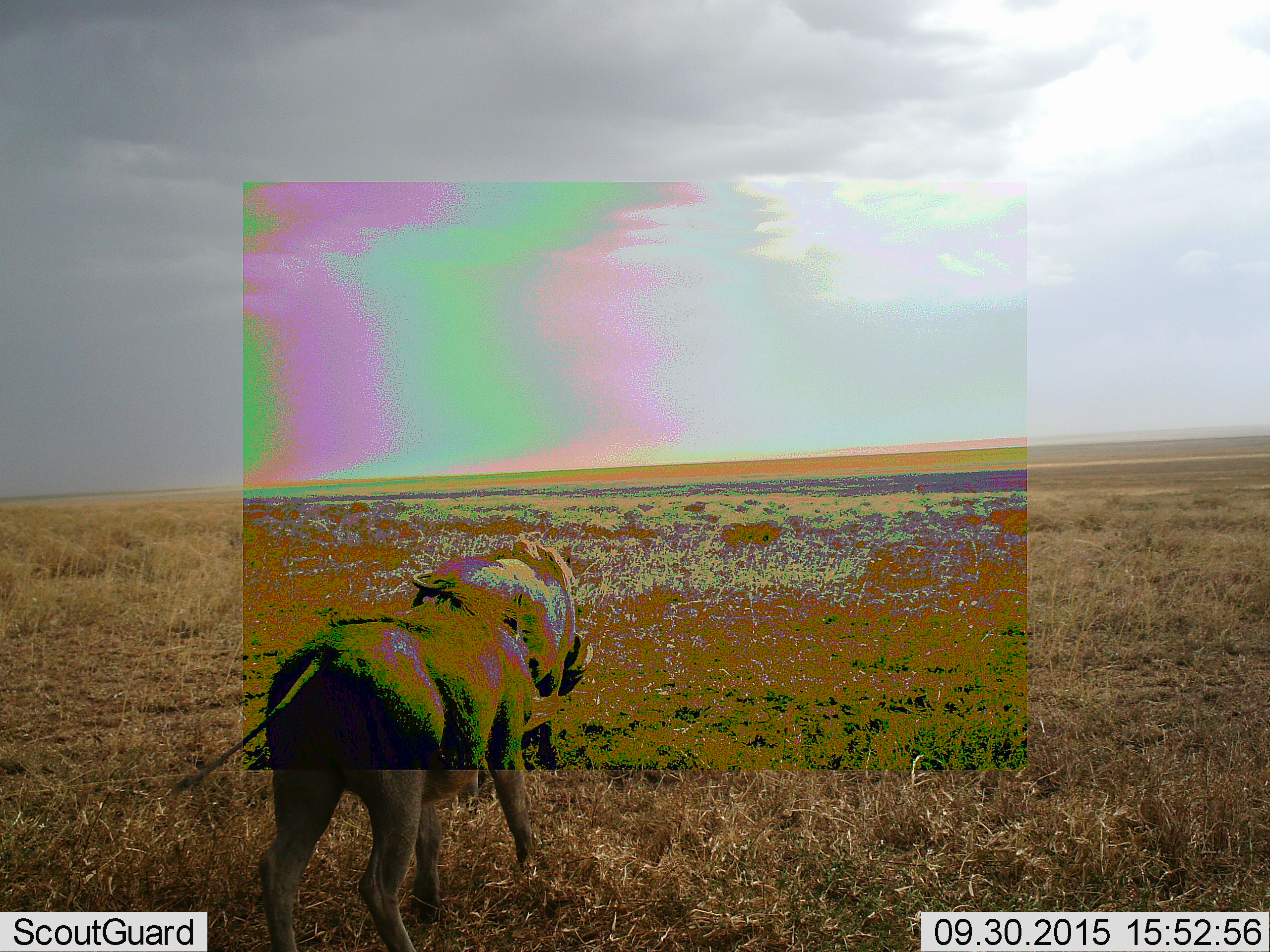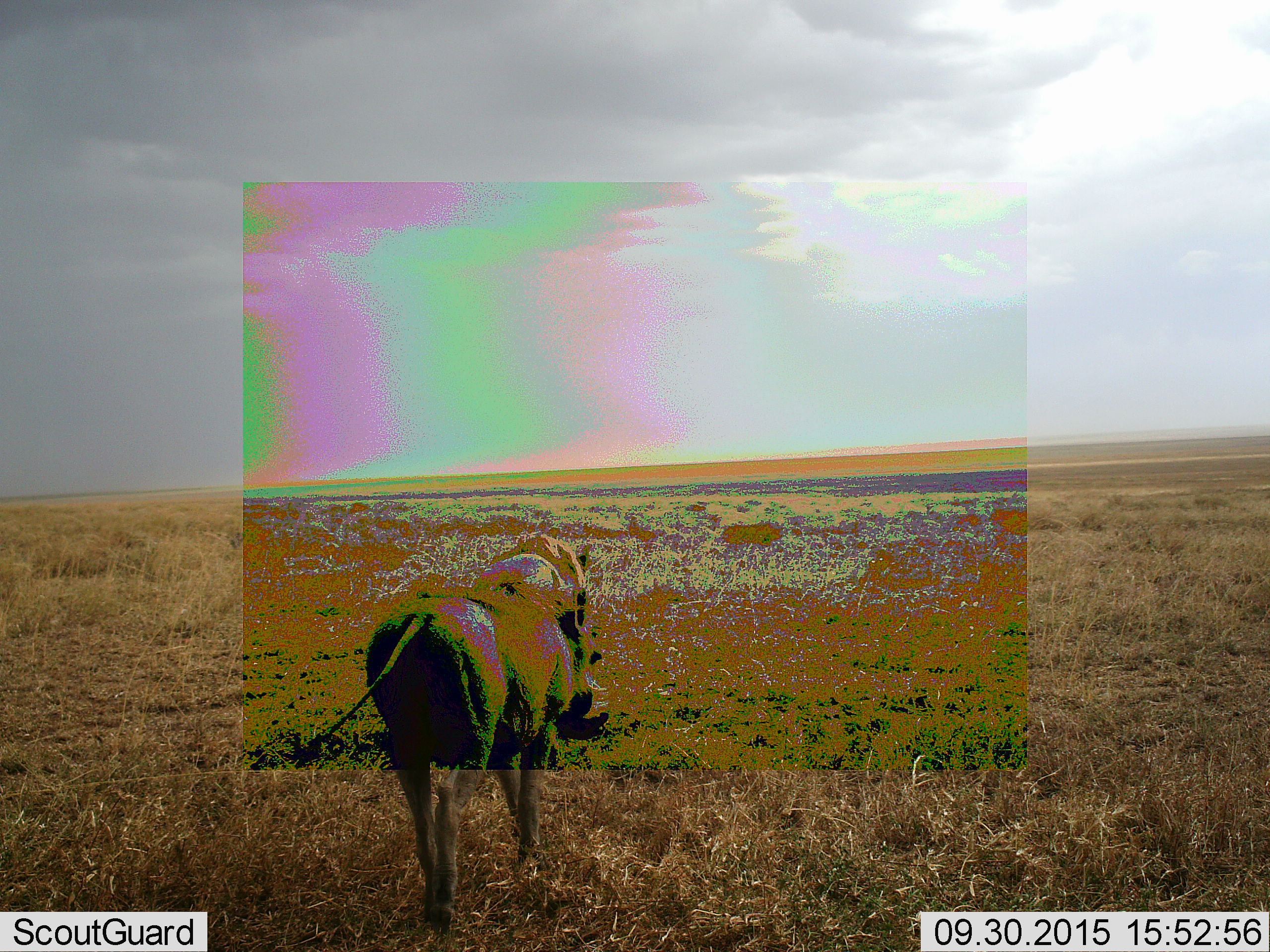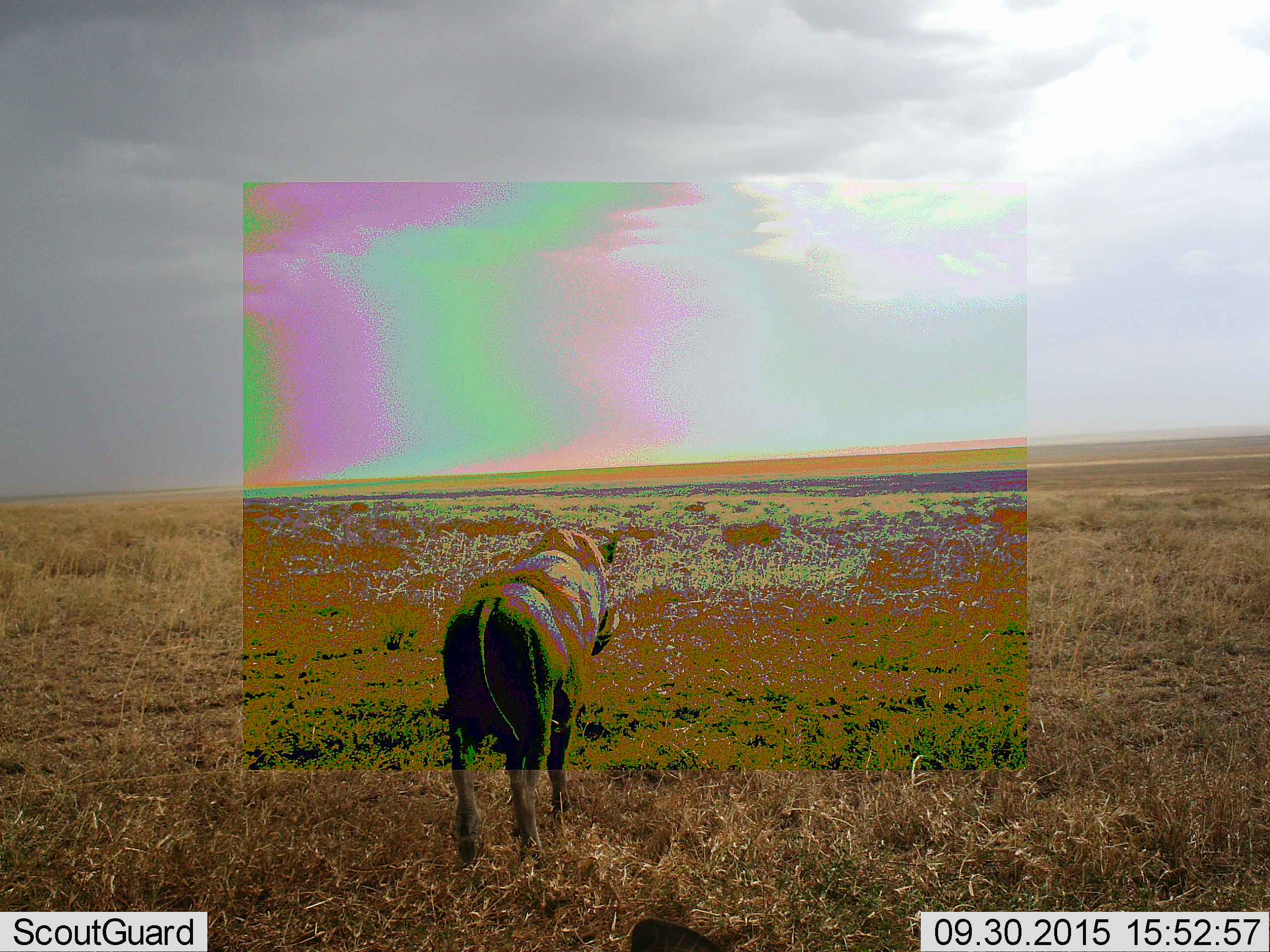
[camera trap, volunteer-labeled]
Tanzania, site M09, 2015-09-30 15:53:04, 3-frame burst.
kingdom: Animalia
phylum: Chordata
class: Mammalia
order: Artiodactyla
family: Suidae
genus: Phacochoerus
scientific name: Phacochoerus africanus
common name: warthog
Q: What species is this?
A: Warthog (Phacochoerus africanus).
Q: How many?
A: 1.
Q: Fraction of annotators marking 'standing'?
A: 0%.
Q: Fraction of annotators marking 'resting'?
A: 0%.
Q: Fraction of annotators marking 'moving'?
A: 100%.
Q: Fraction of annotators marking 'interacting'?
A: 0%.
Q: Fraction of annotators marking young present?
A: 0%.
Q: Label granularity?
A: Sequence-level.